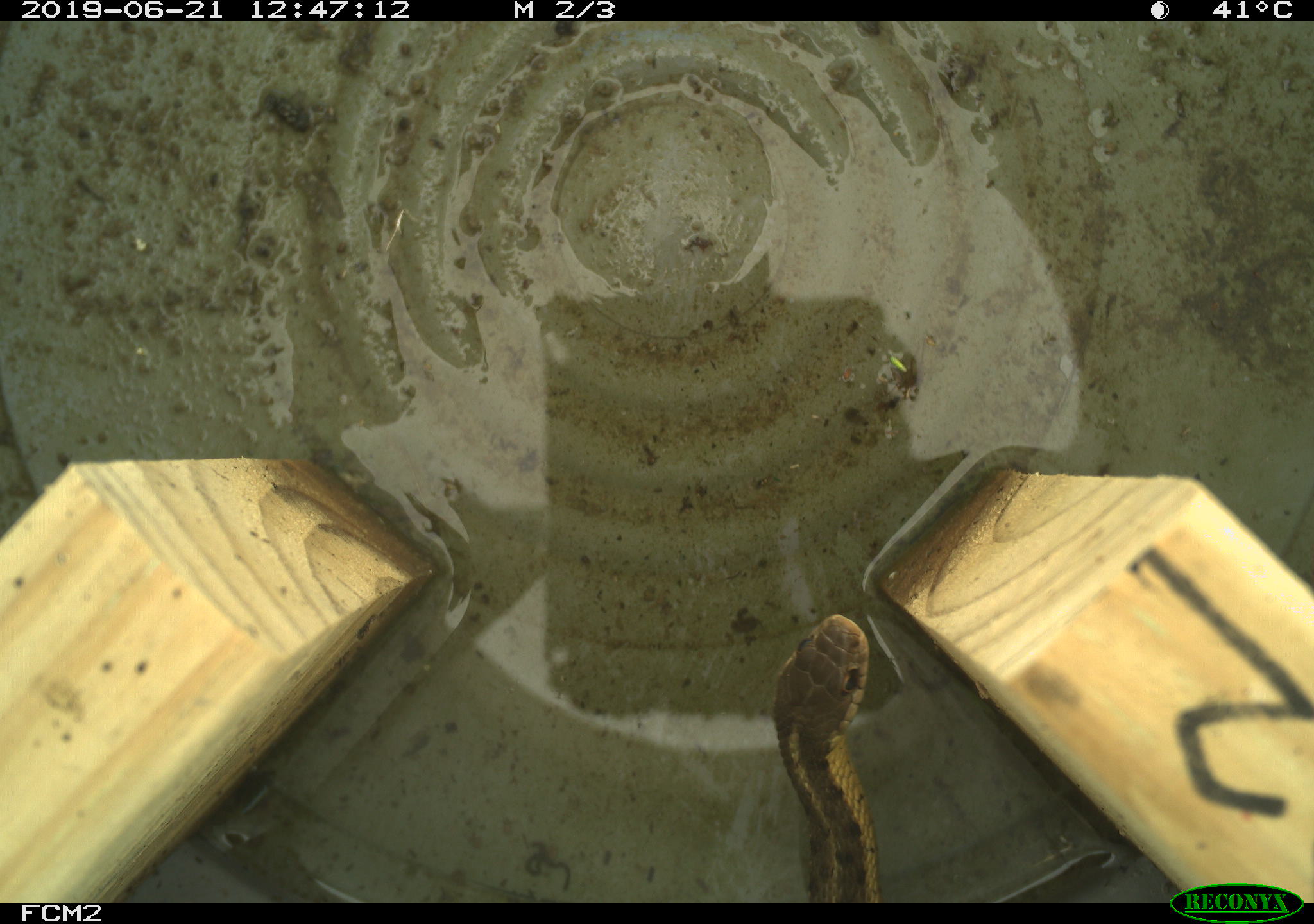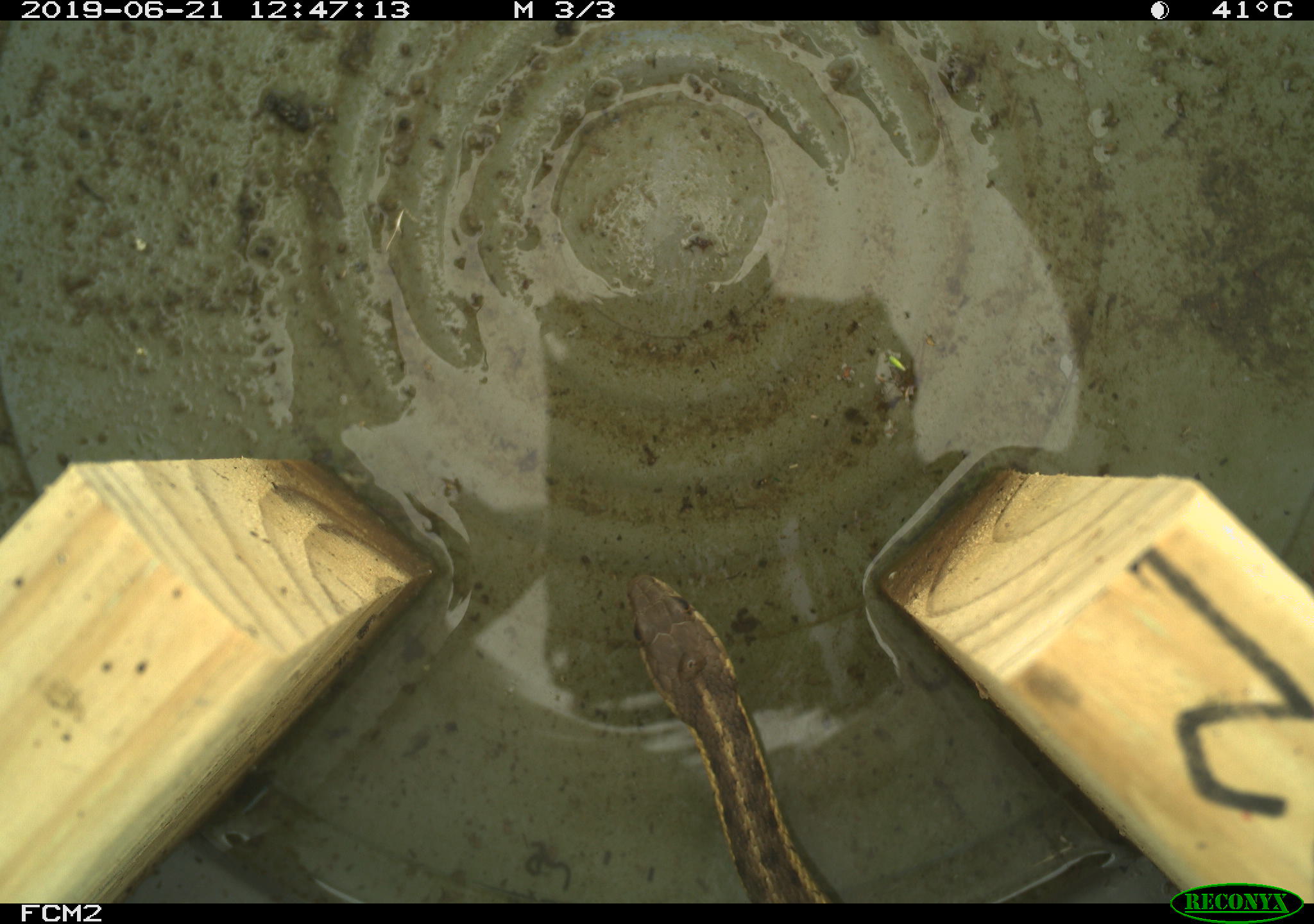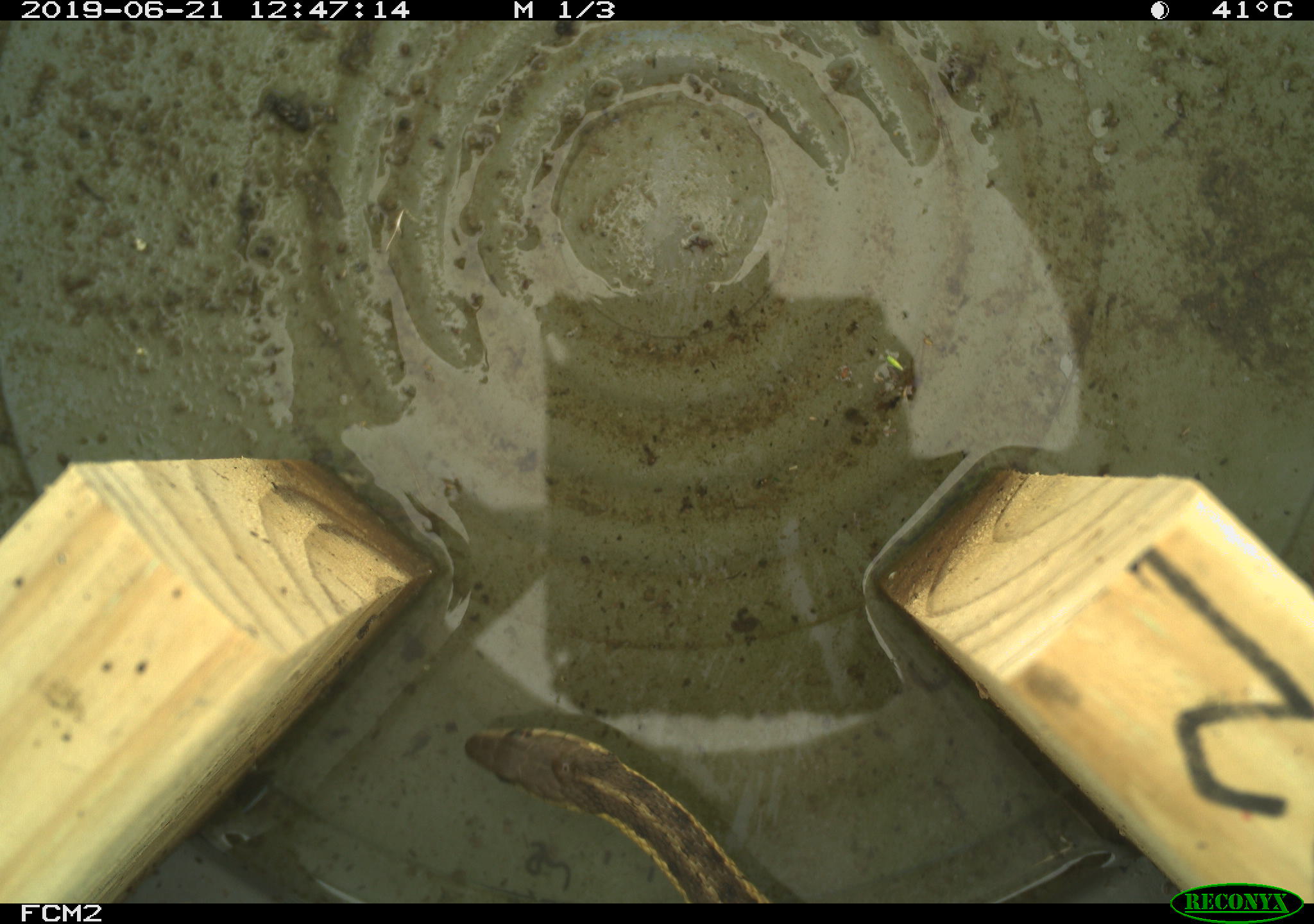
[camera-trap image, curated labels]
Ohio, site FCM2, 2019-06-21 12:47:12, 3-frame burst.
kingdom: Animalia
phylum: Chordata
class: Reptilia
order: Squamata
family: Colubridae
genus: Thamnophis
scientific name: Thamnophis sirtalis sirtalis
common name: eastern gartersnake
Eastern gartersnake (Thamnophis sirtalis sirtalis).